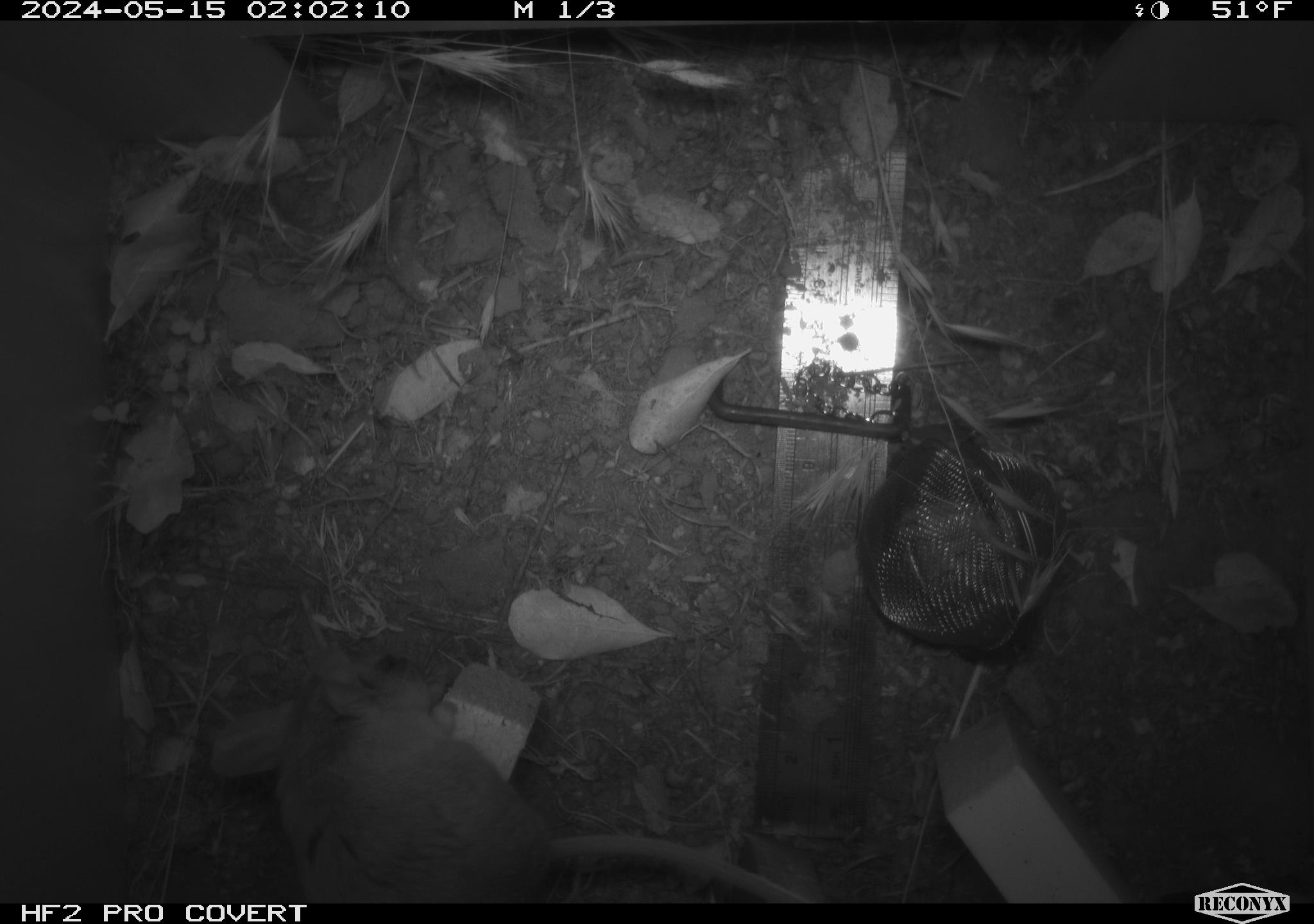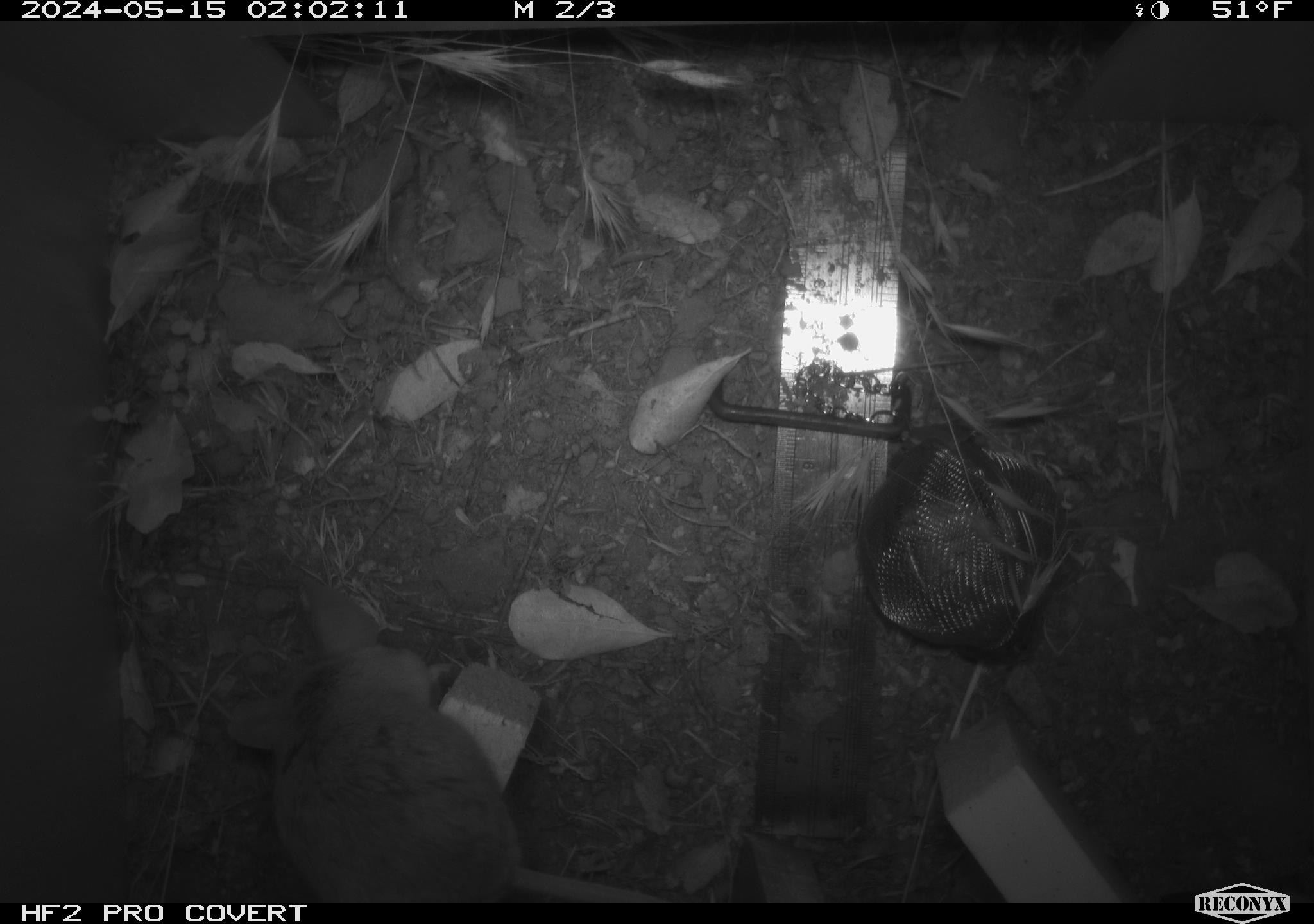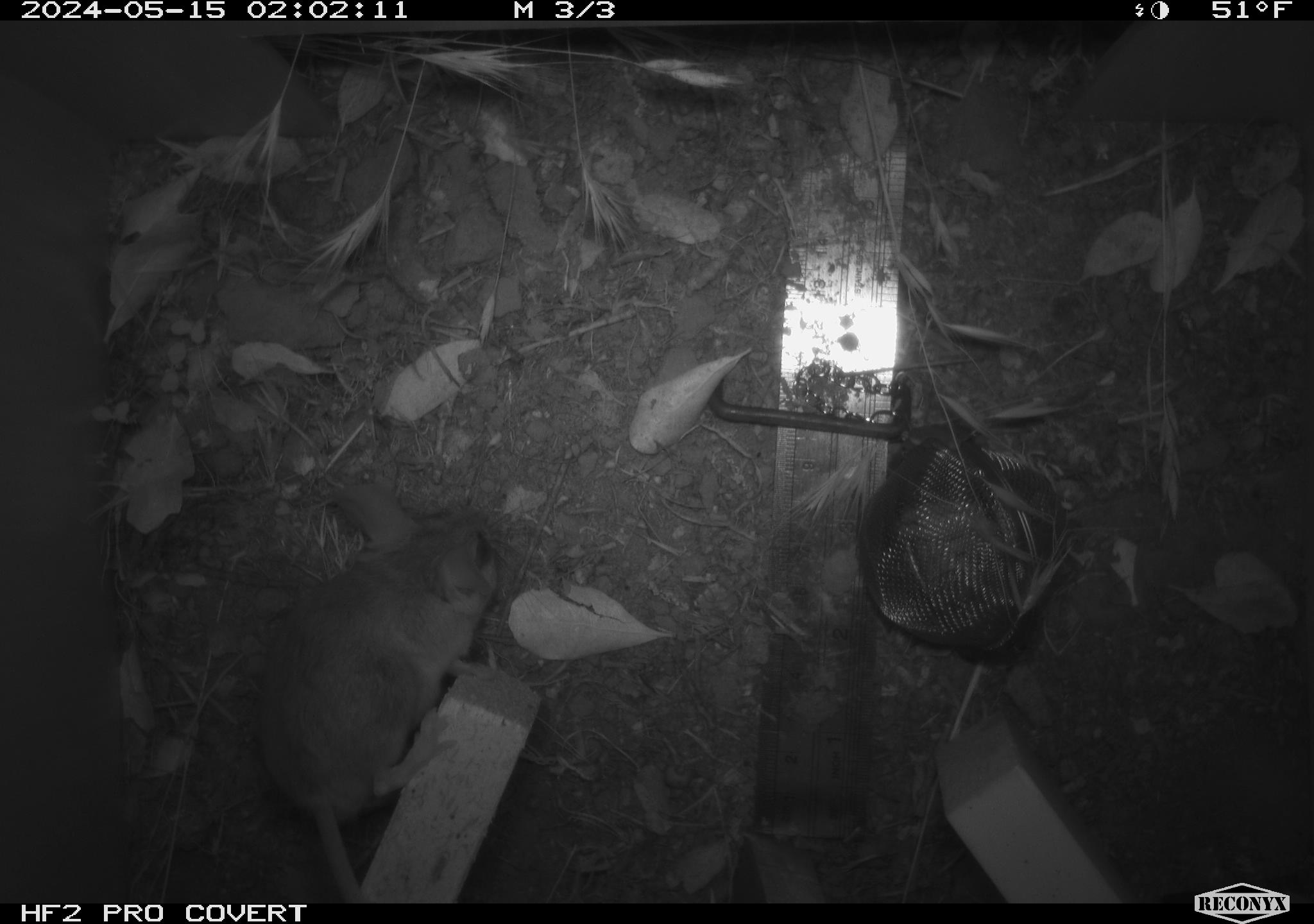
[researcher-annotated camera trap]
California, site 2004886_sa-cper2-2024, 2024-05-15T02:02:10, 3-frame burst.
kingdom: Animalia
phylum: Chordata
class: Mammalia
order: Rodentia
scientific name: Rodentia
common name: rodent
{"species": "rodent (Rodentia)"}